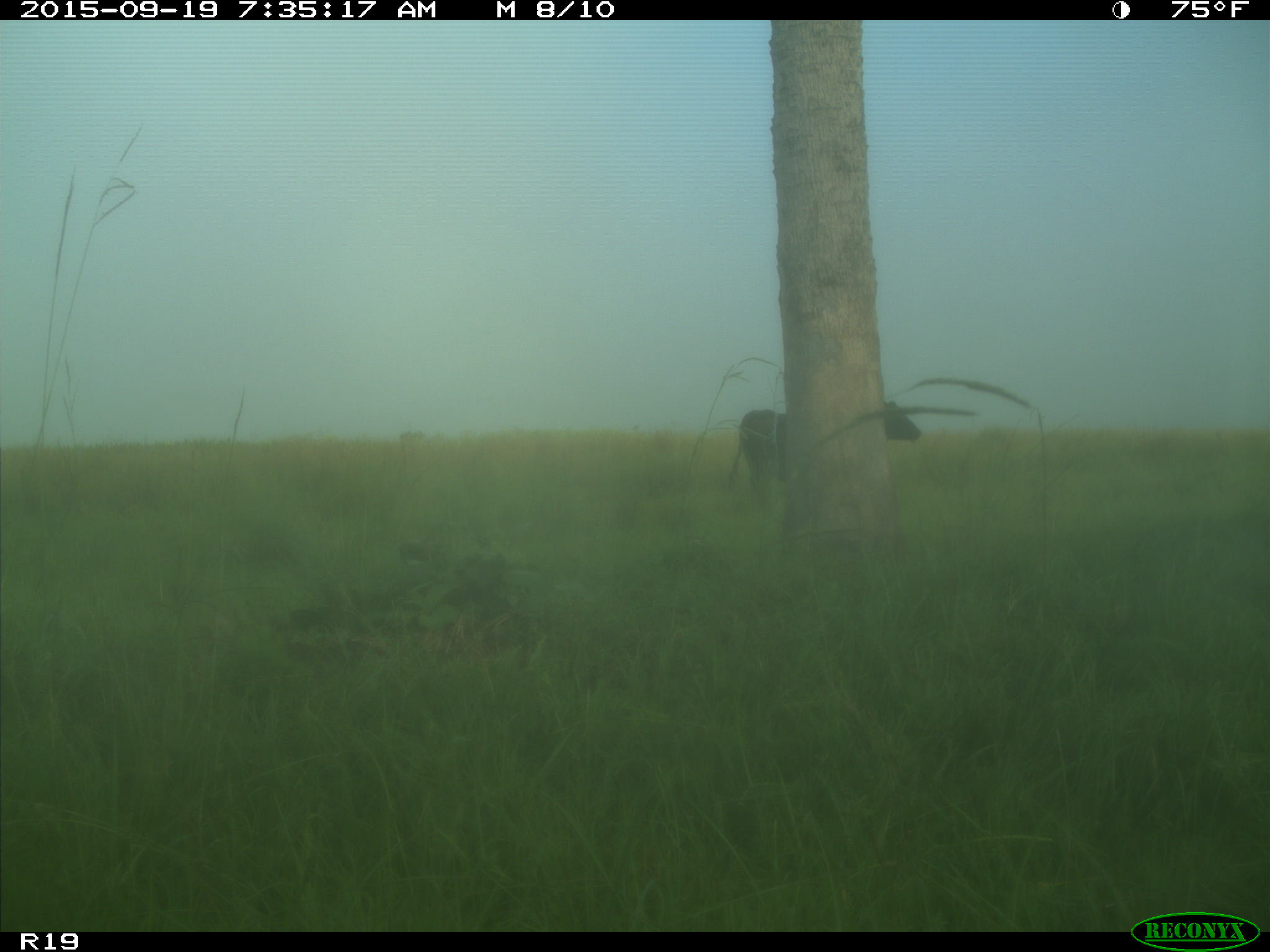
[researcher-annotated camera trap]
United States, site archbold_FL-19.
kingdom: Animalia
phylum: Chordata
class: Mammalia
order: Artiodactyla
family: Bovidae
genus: Bos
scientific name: Bos taurus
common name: domestic cow